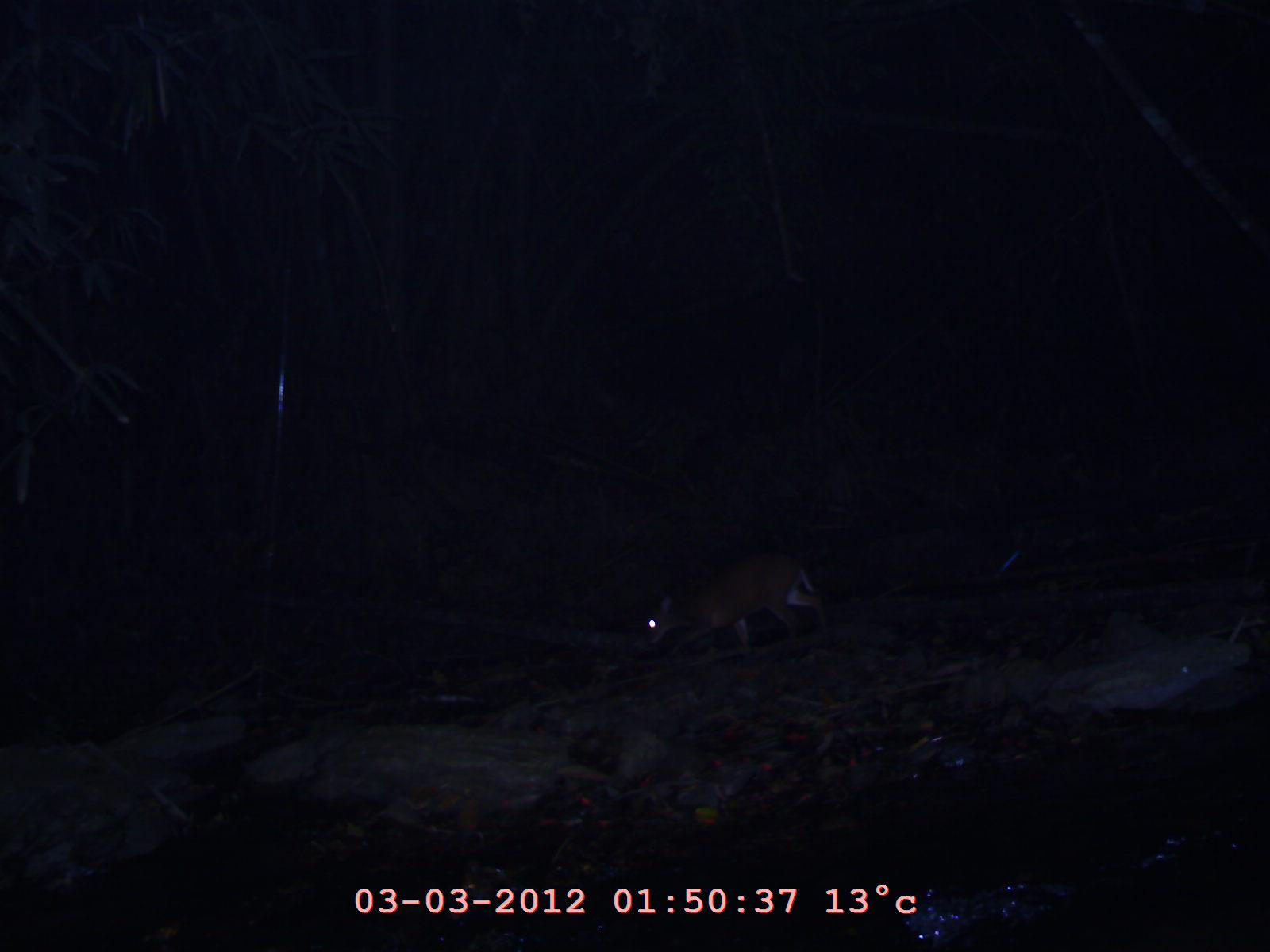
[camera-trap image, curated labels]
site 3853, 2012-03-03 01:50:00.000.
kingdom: Animalia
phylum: Chordata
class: Mammalia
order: Artiodactyla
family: Cervidae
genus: Muntiacus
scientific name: Muntiacus muntjak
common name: southern red muntjac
Muntiacus muntjak (southern red muntjac), count 1.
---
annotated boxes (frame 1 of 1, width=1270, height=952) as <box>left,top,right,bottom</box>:
muntiacus muntjak: <box>643,549,828,657</box>